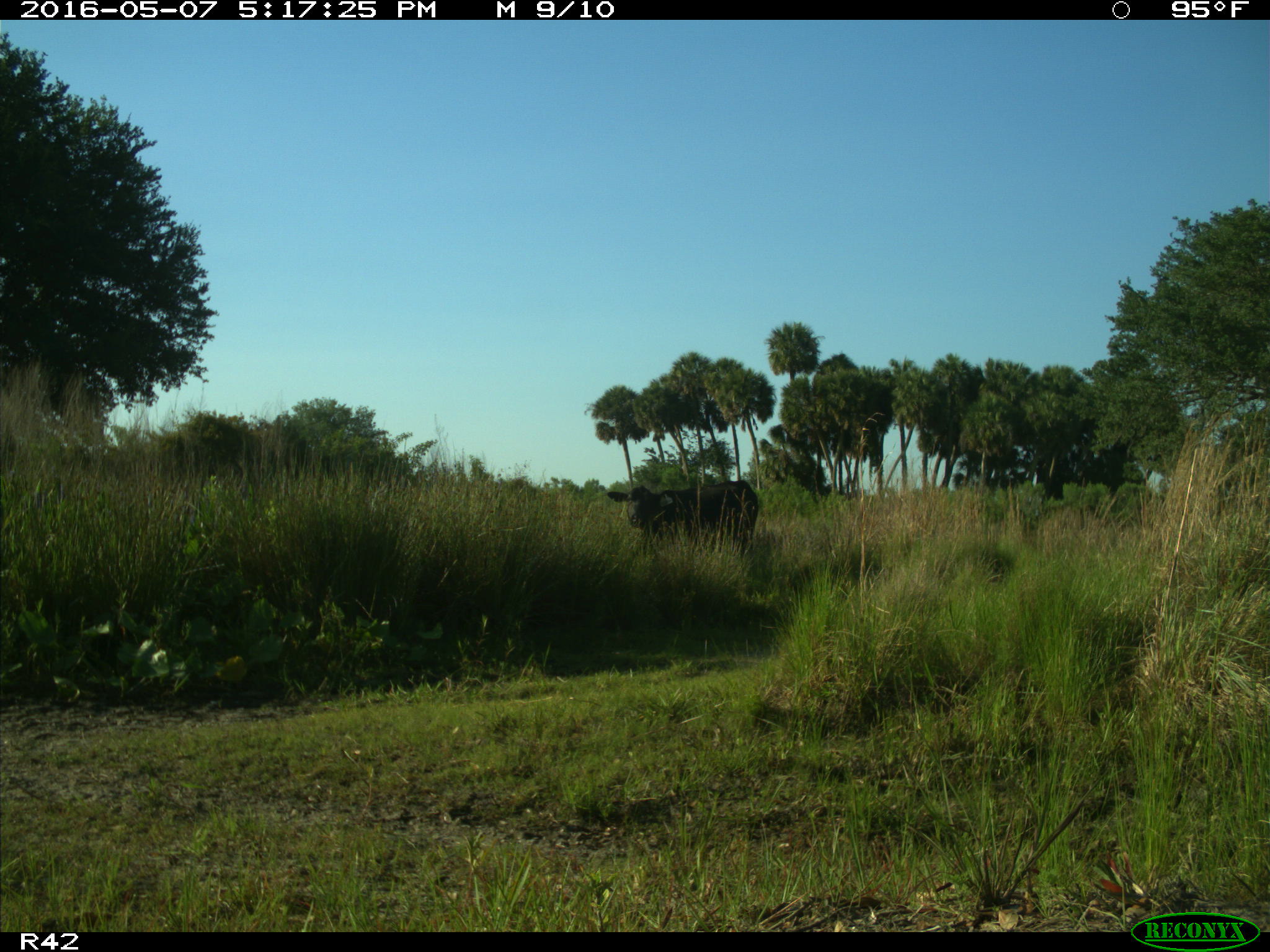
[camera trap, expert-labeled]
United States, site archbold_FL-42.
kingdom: Animalia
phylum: Chordata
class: Mammalia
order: Artiodactyla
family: Bovidae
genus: Bos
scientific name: Bos taurus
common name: domestic cow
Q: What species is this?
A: Bos taurus (domestic cow).